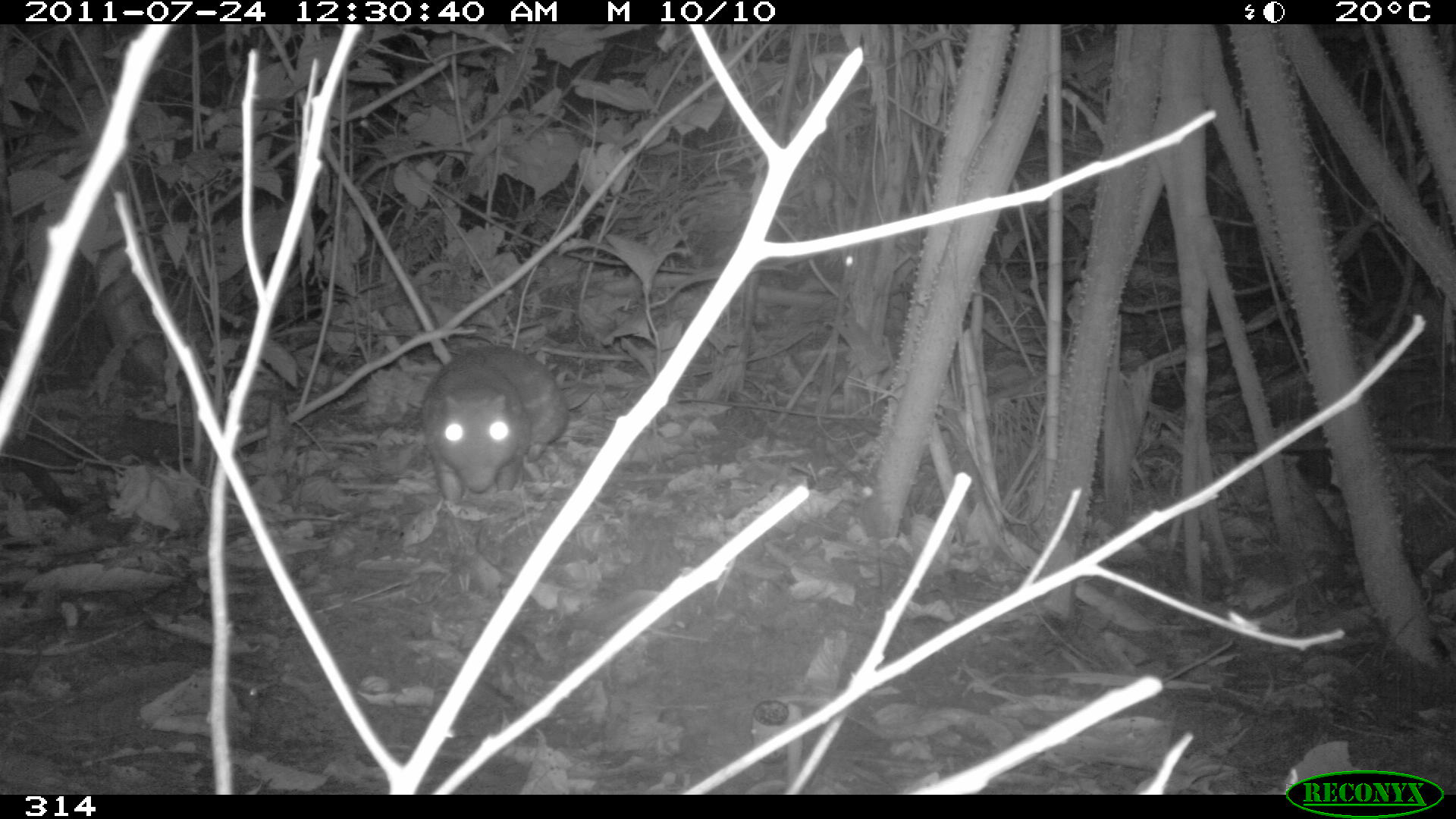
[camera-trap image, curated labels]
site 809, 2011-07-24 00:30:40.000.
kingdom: Animalia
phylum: Chordata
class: Mammalia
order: Rodentia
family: Cuniculidae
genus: Cuniculus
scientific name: Cuniculus paca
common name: spotted paca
Cuniculus paca (spotted paca).